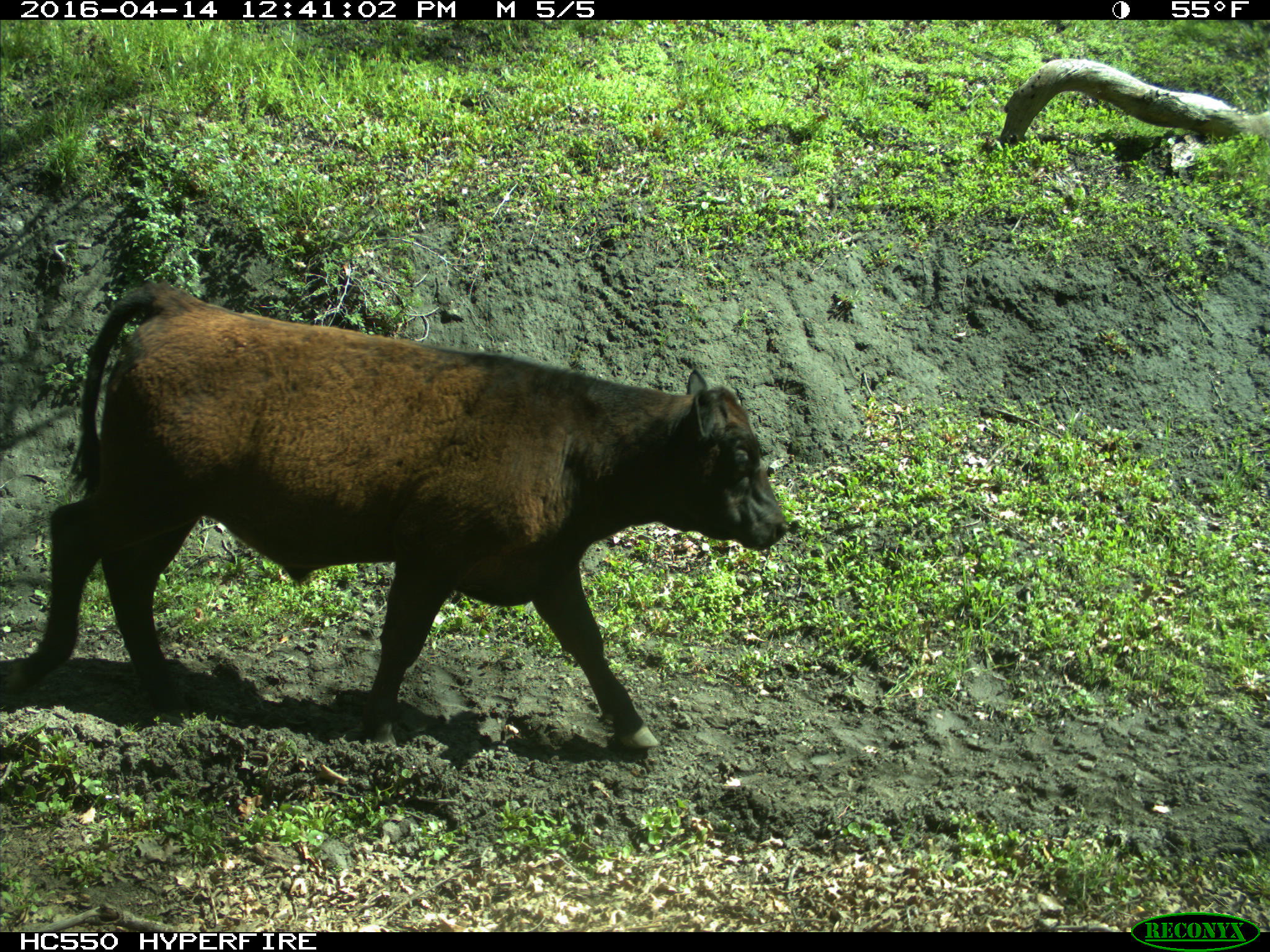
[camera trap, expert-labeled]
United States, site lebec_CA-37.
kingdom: Animalia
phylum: Chordata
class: Mammalia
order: Artiodactyla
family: Bovidae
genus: Bos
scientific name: Bos taurus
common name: domestic cow